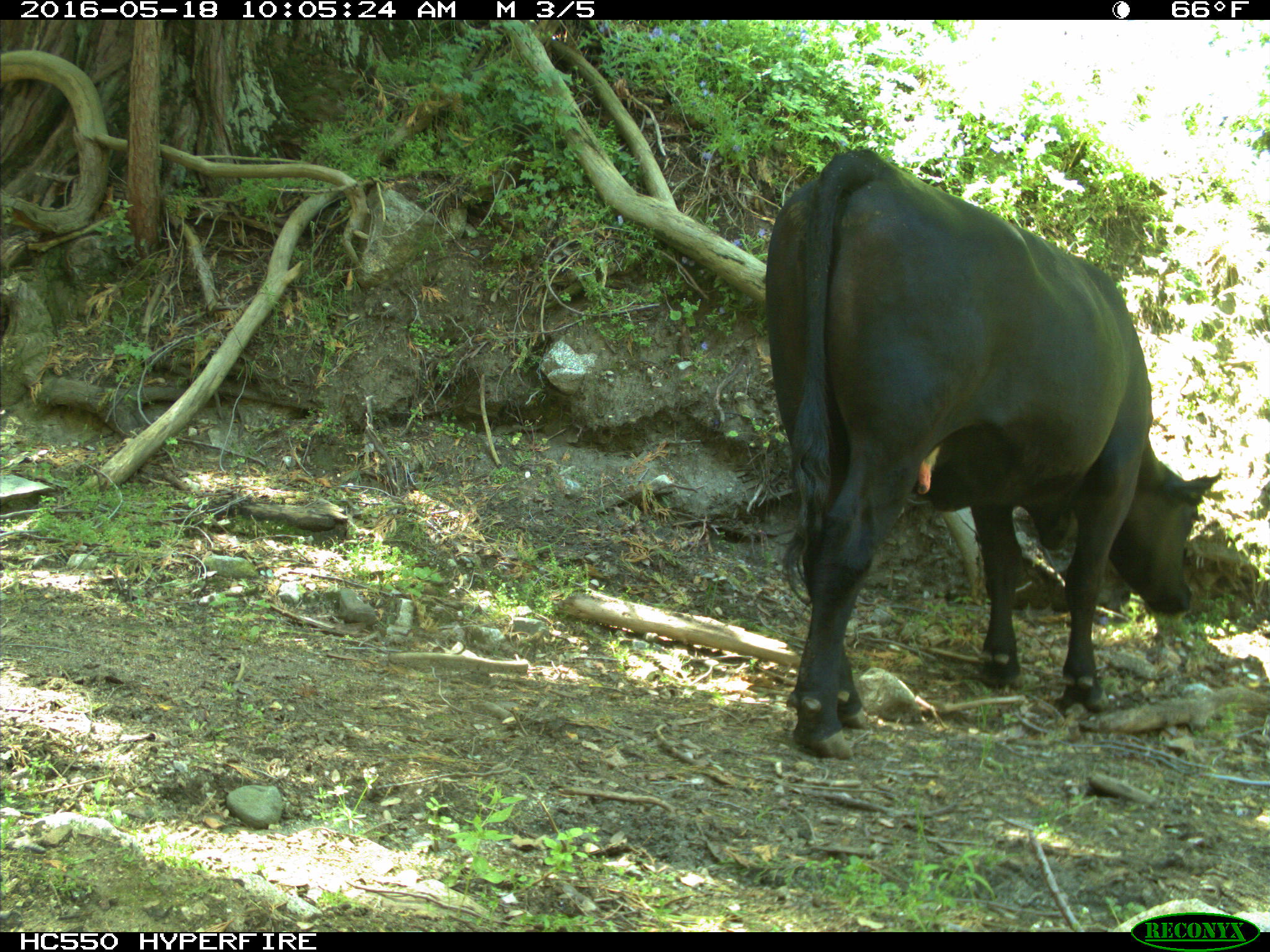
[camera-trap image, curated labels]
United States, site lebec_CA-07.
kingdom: Animalia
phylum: Chordata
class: Mammalia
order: Artiodactyla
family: Bovidae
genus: Bos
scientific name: Bos taurus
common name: domestic cow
Bos taurus (domestic cow).